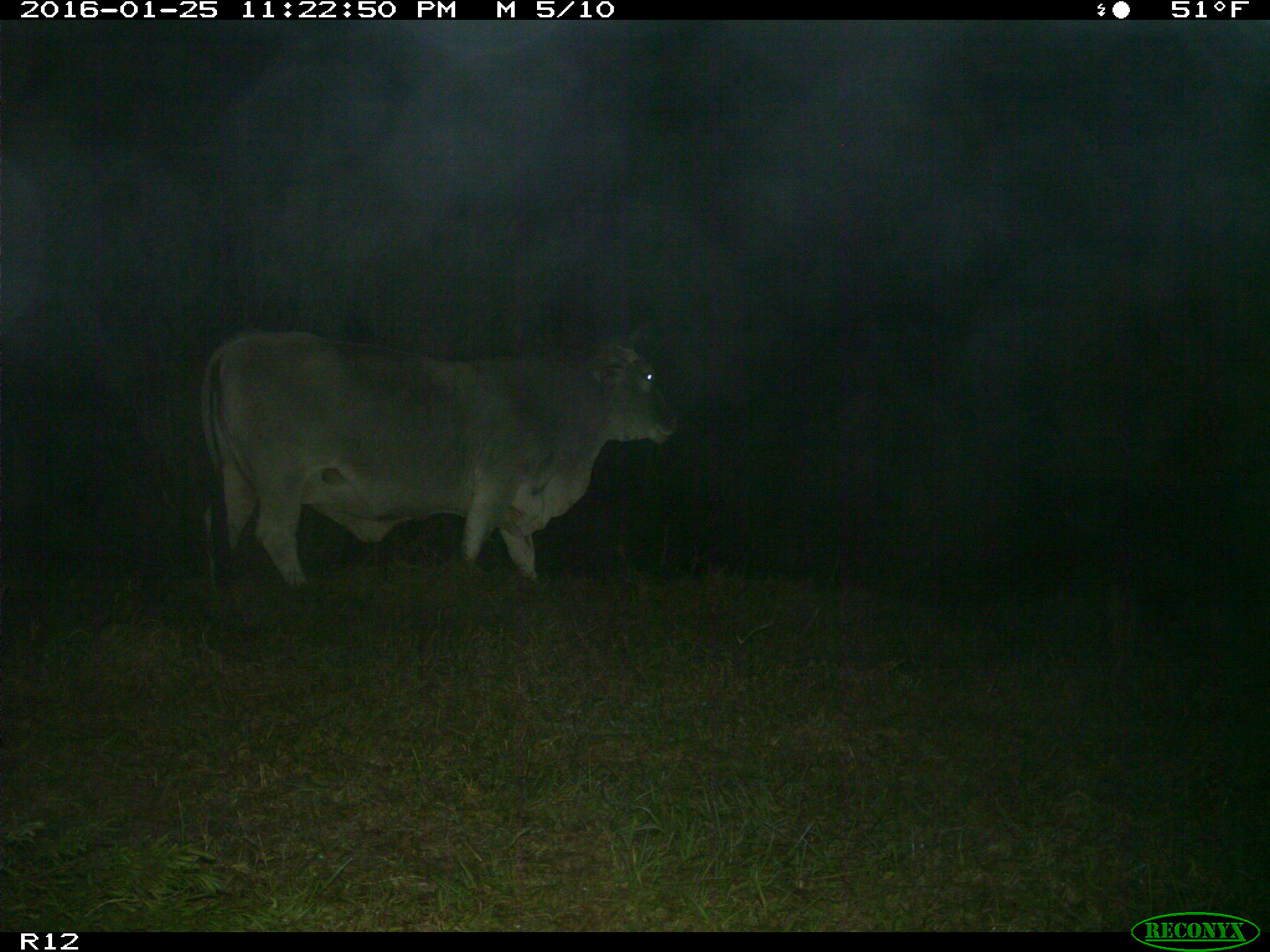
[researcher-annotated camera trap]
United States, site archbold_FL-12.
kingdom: Animalia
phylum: Chordata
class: Mammalia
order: Artiodactyla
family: Bovidae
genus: Bos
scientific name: Bos taurus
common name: domestic cow